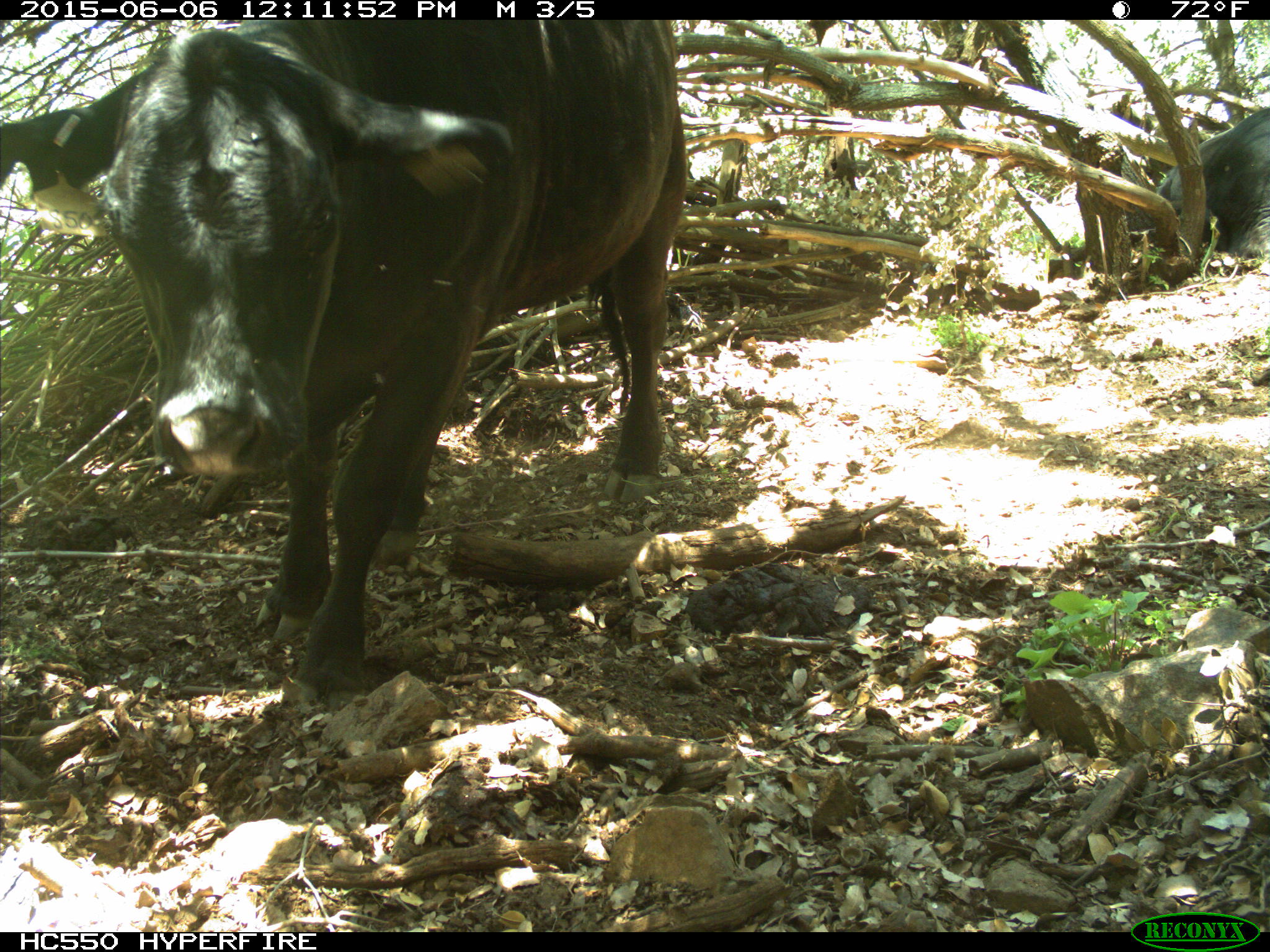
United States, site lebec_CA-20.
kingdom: Animalia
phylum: Chordata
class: Mammalia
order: Artiodactyla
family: Bovidae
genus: Bos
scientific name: Bos taurus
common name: domestic cow